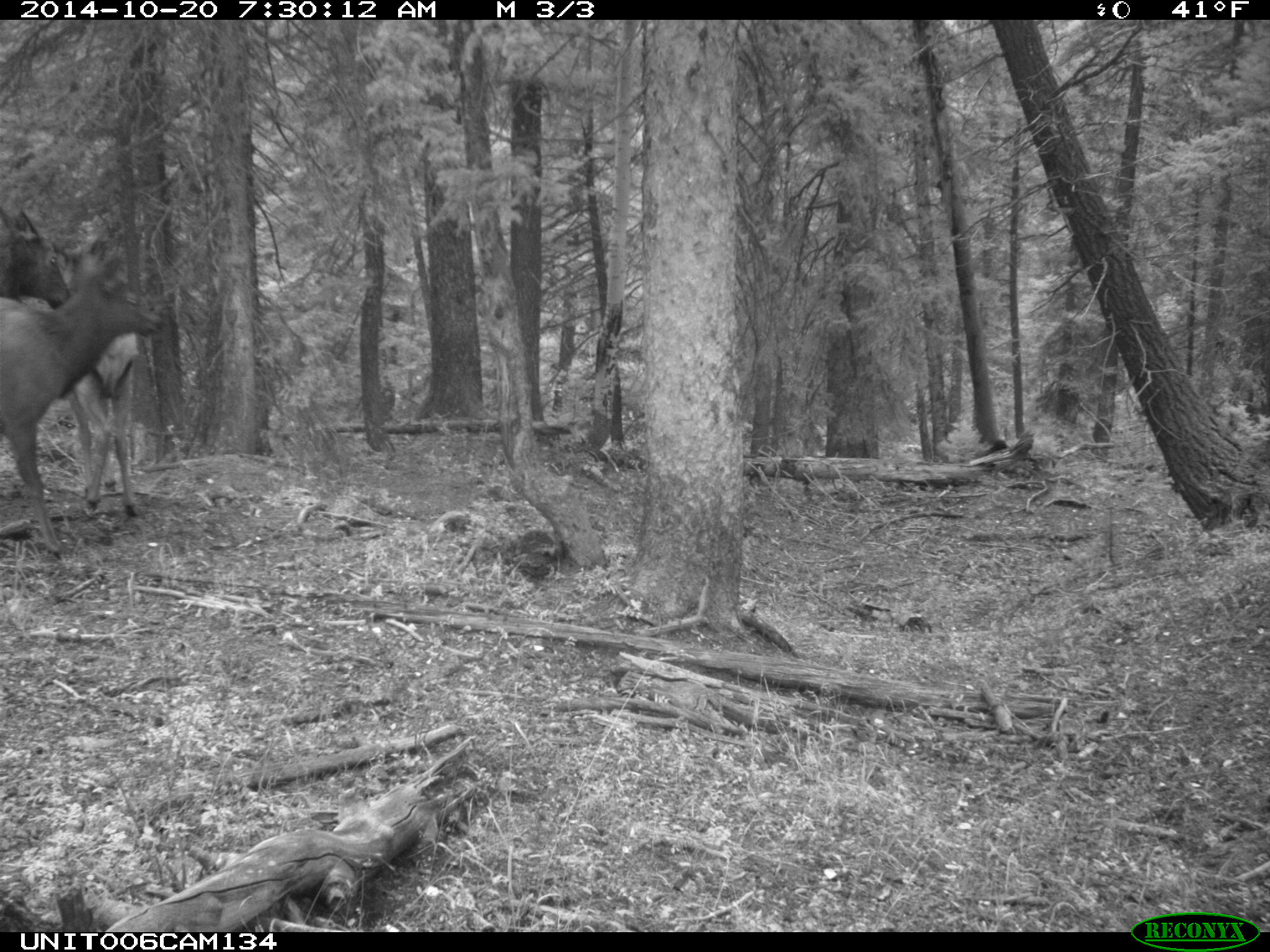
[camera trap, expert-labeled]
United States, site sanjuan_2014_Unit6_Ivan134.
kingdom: Animalia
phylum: Chordata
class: Mammalia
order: Artiodactyla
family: Cervidae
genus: Cervus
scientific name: Cervus elaphus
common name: red deer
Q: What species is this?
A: Cervus elaphus (red deer).